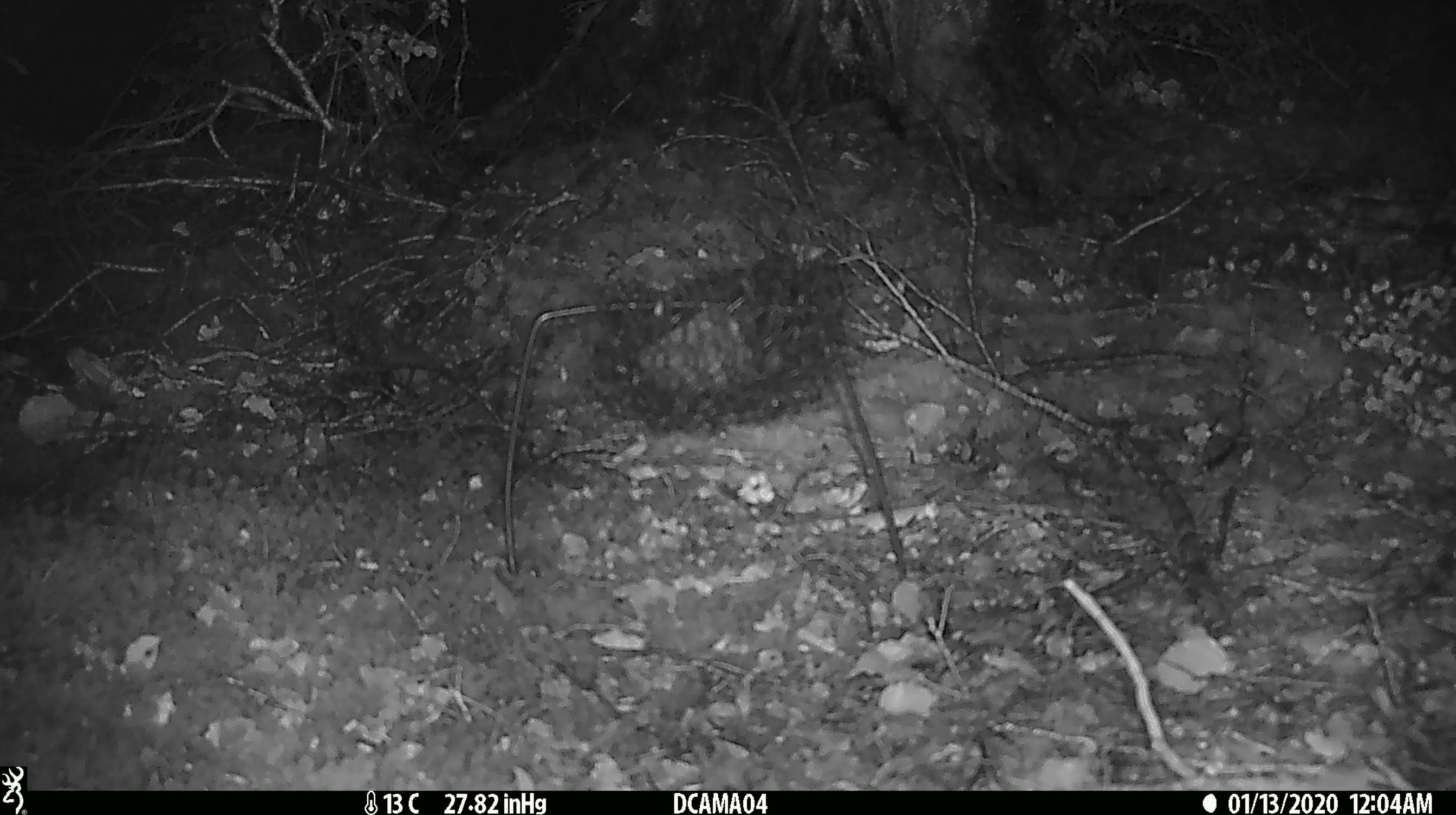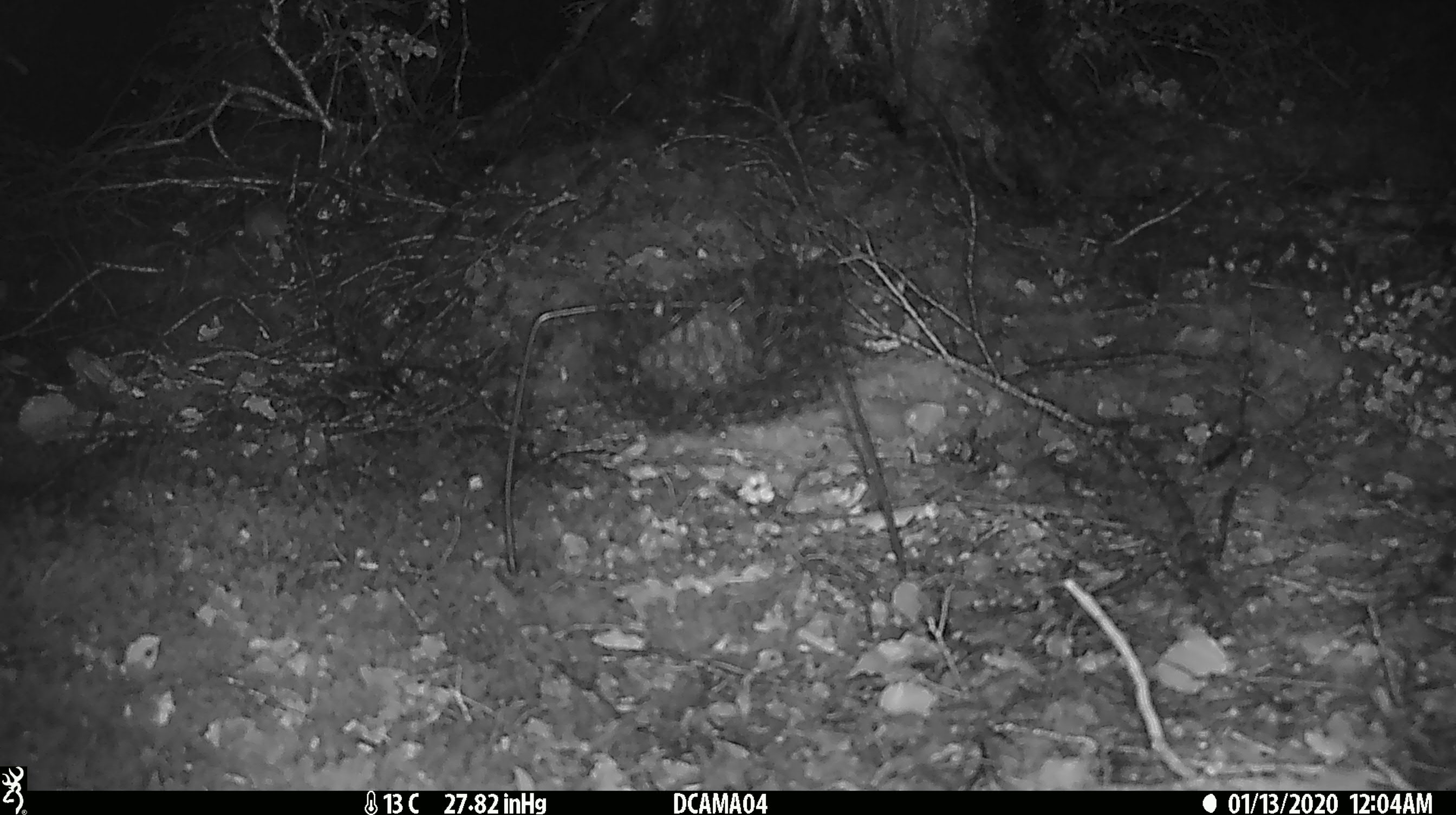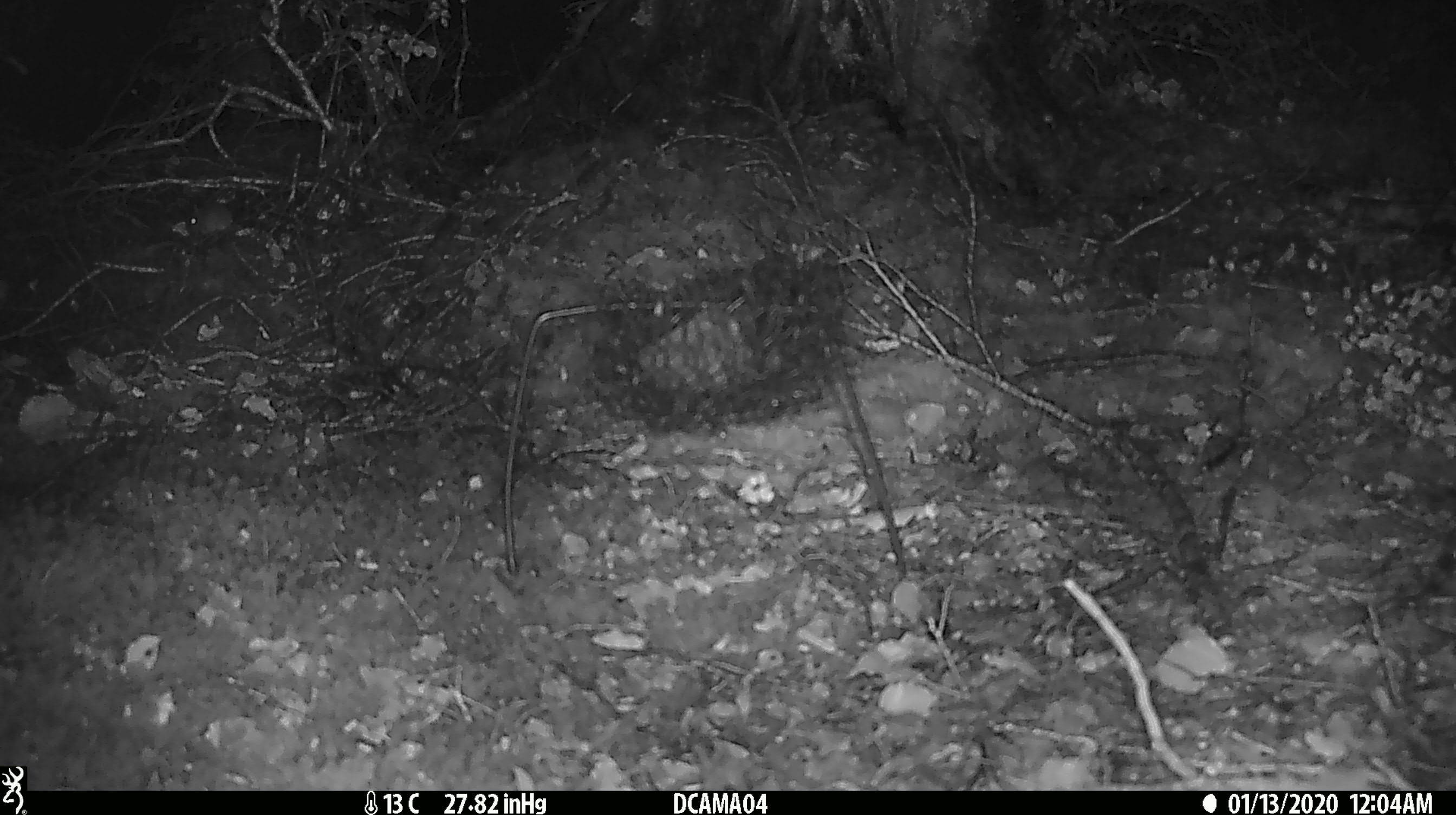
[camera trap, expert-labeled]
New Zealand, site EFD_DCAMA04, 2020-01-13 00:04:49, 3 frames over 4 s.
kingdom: Animalia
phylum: Chordata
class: Mammalia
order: Rodentia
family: Muridae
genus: Mus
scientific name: Mus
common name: mouse